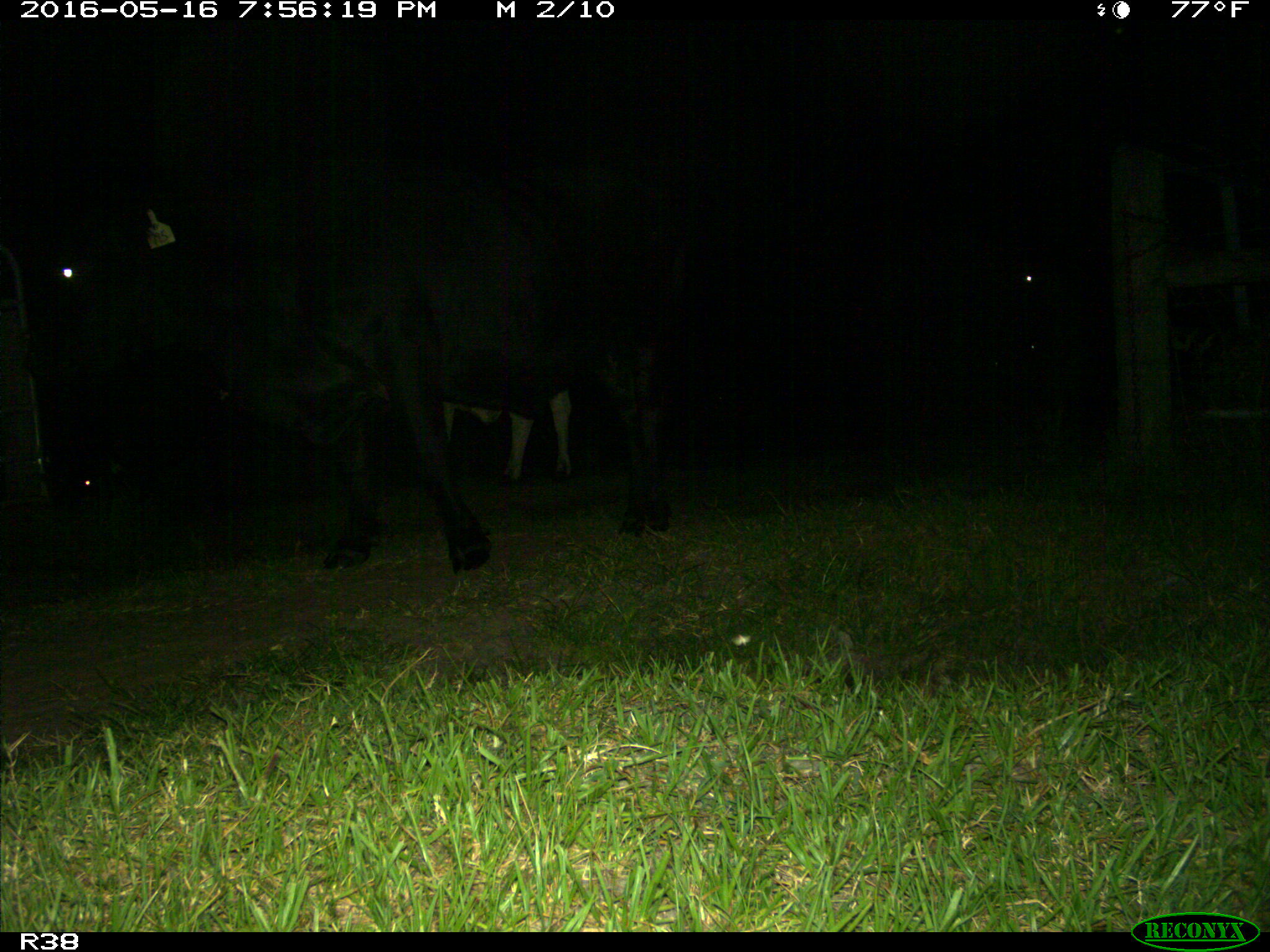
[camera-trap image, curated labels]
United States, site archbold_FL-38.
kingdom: Animalia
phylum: Chordata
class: Mammalia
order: Artiodactyla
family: Bovidae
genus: Bos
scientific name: Bos taurus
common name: domestic cow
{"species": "Bos taurus (domestic cow)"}